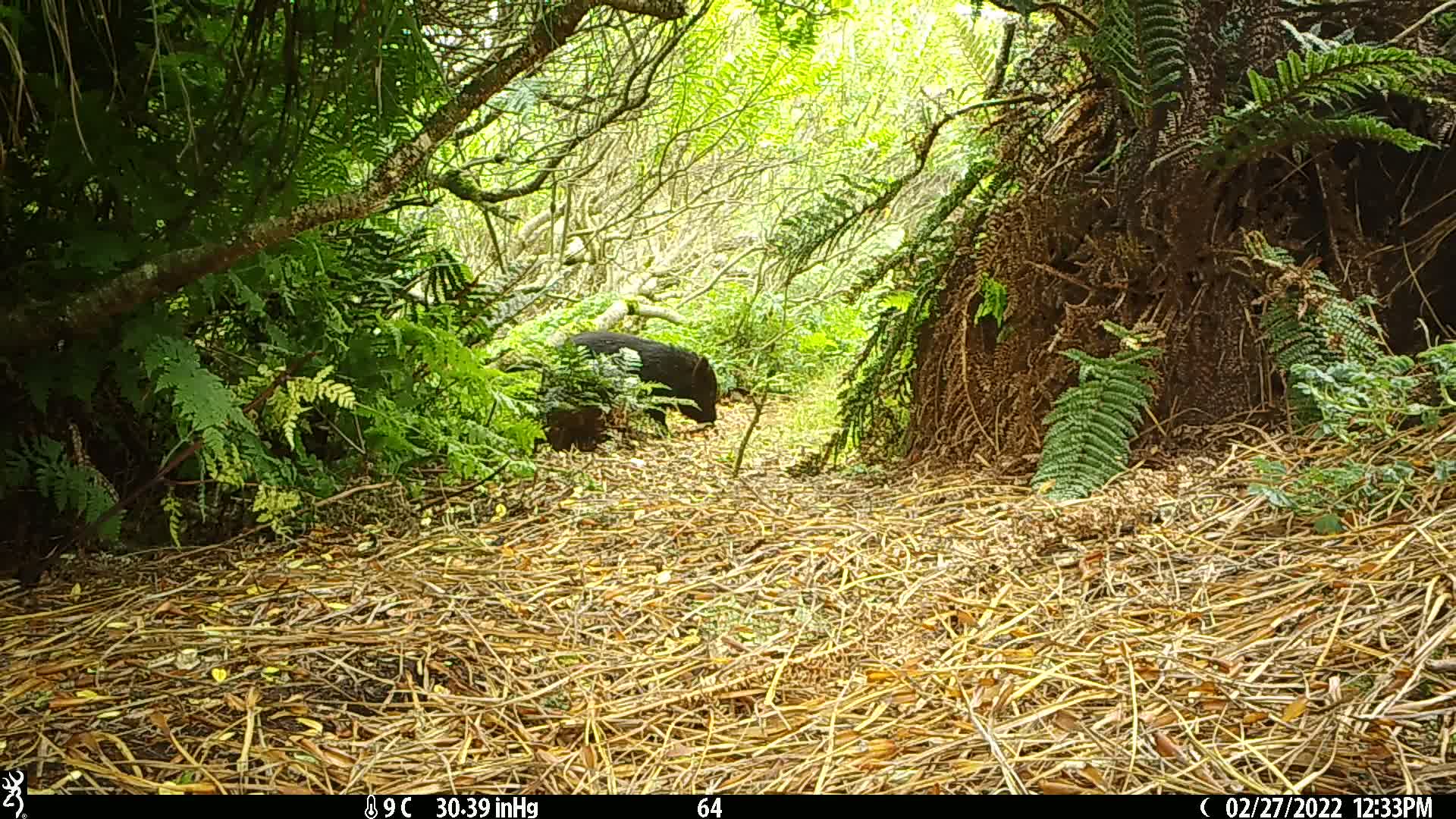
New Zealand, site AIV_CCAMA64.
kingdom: Animalia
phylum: Chordata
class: Mammalia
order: Artiodactyla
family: Suidae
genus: Sus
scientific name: Sus scrofa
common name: pig